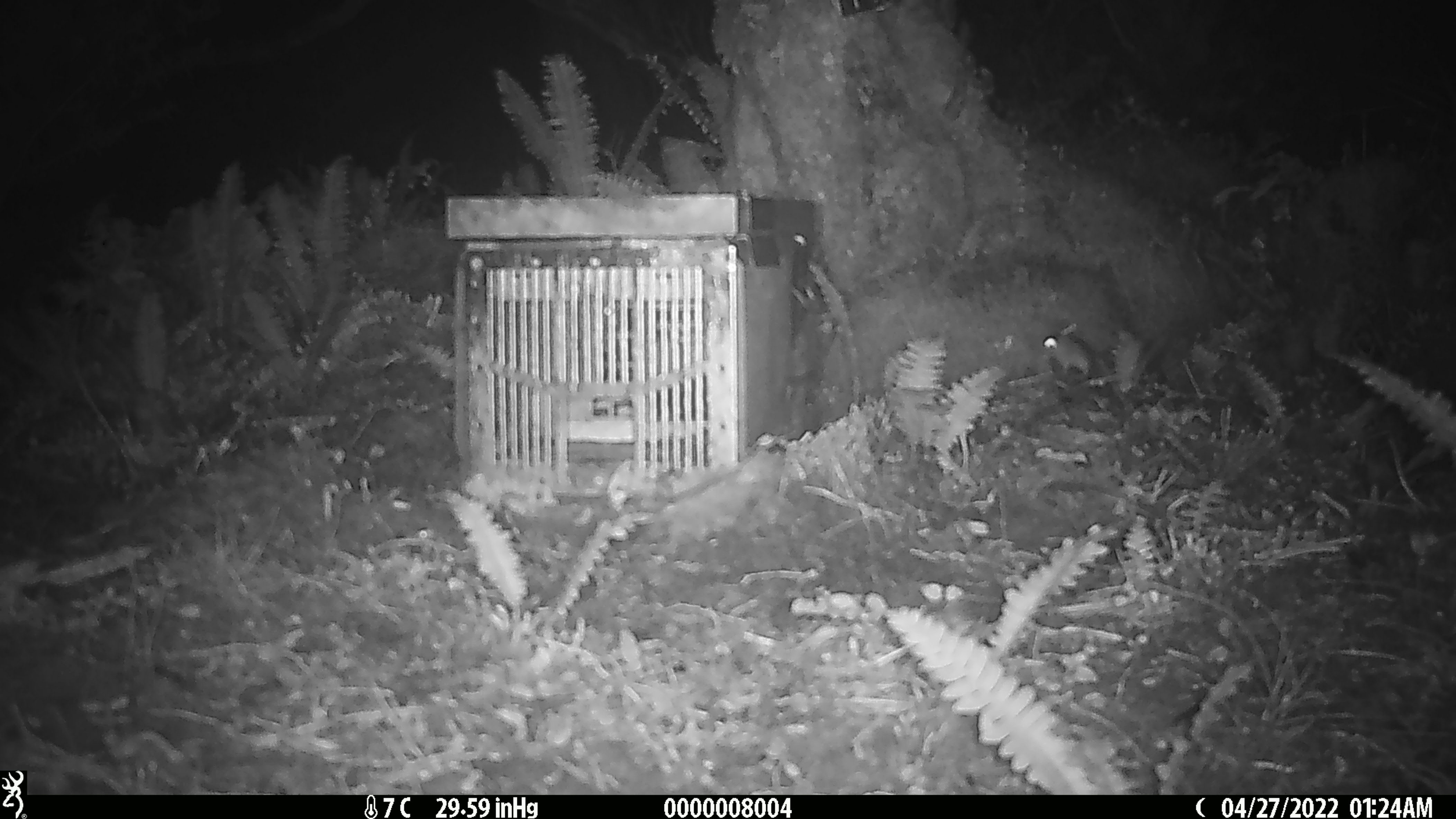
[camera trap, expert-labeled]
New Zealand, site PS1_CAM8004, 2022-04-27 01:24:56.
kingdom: Animalia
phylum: Chordata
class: Mammalia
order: Rodentia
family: Muridae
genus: Mus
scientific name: Mus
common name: mouse